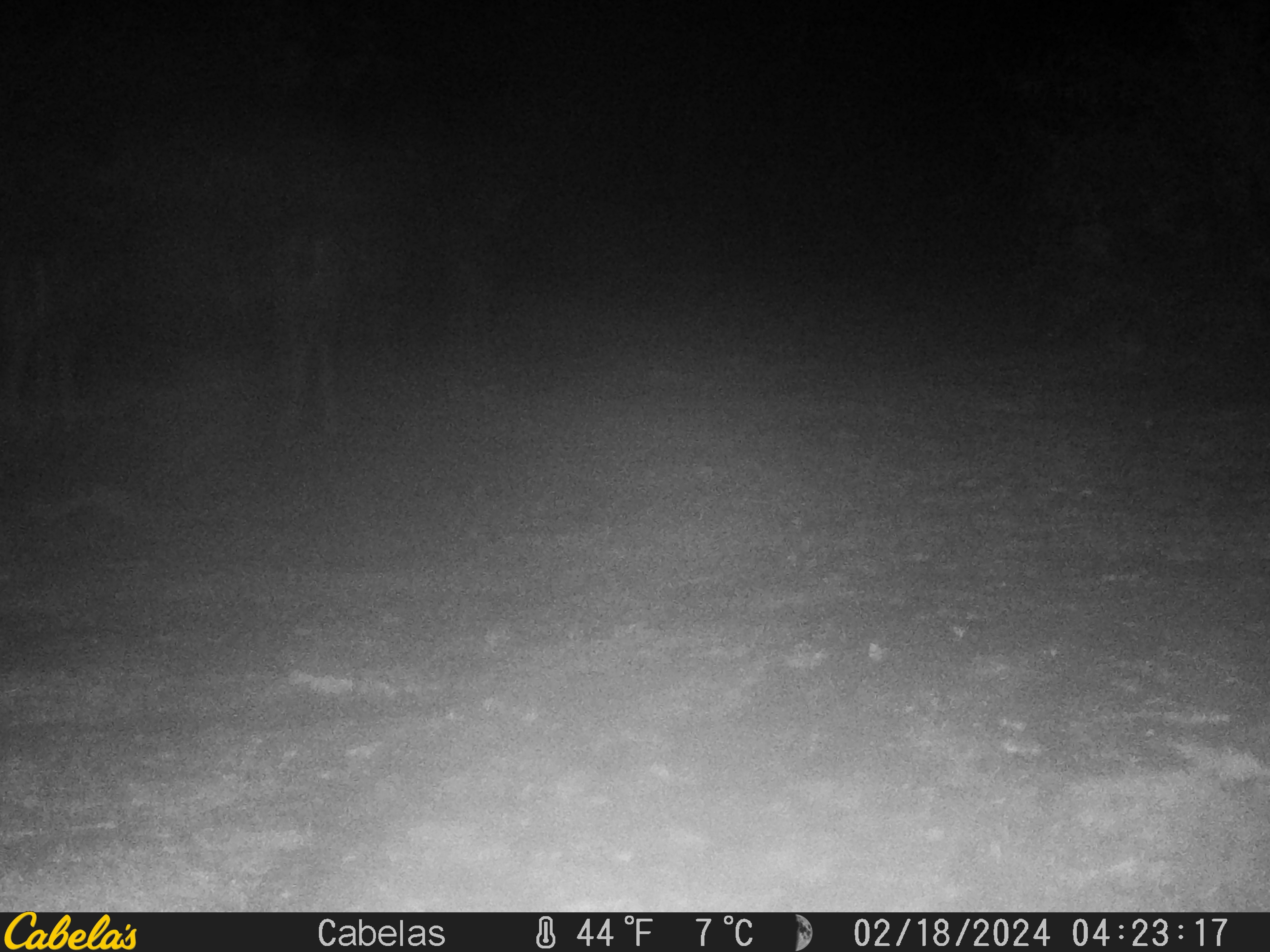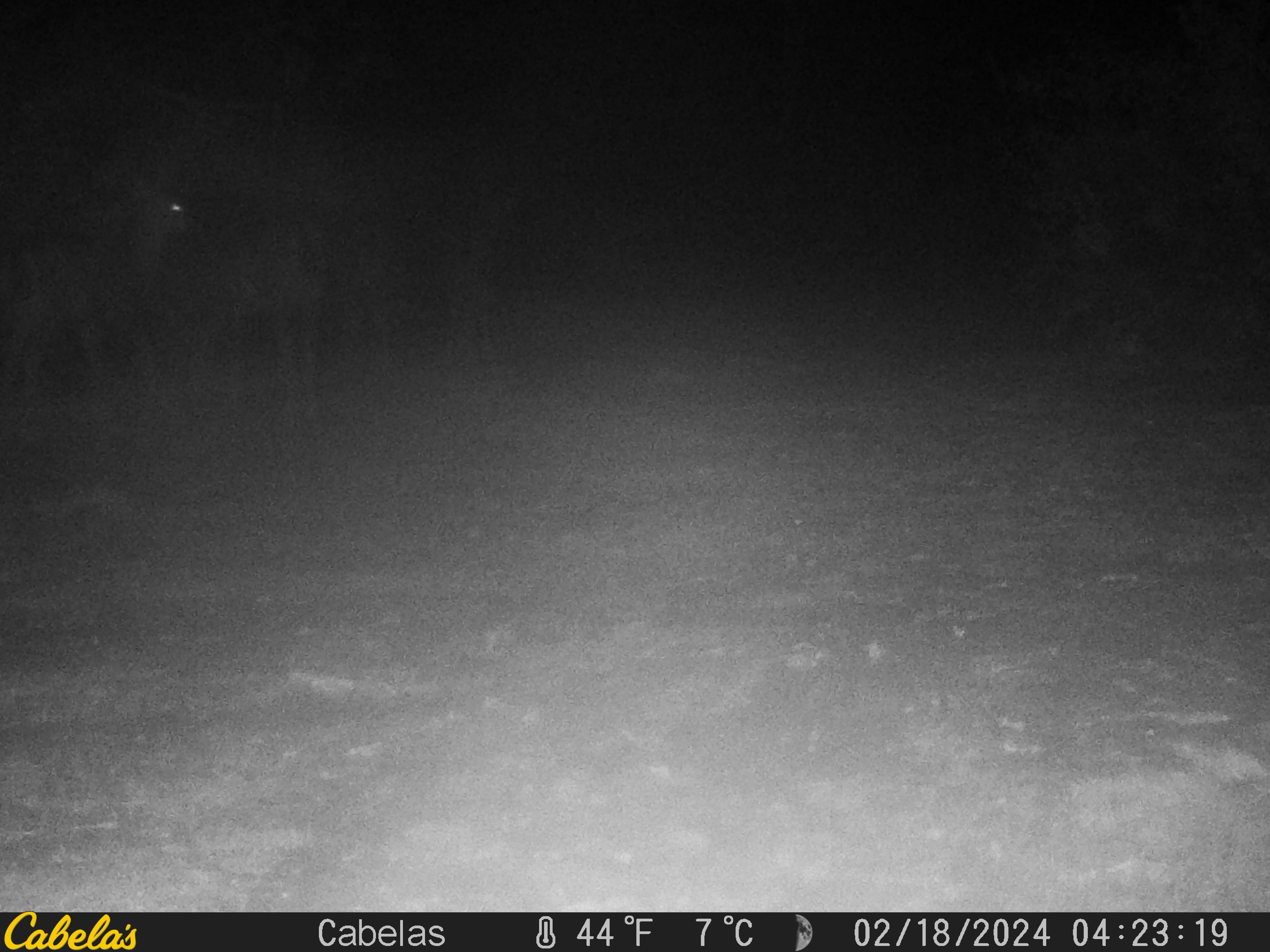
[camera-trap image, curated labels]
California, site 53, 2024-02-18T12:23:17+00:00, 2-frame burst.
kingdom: Animalia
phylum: Chordata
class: Mammalia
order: Artiodactyla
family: Cervidae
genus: Odocoileus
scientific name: Odocoileus hemionus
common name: mule deer